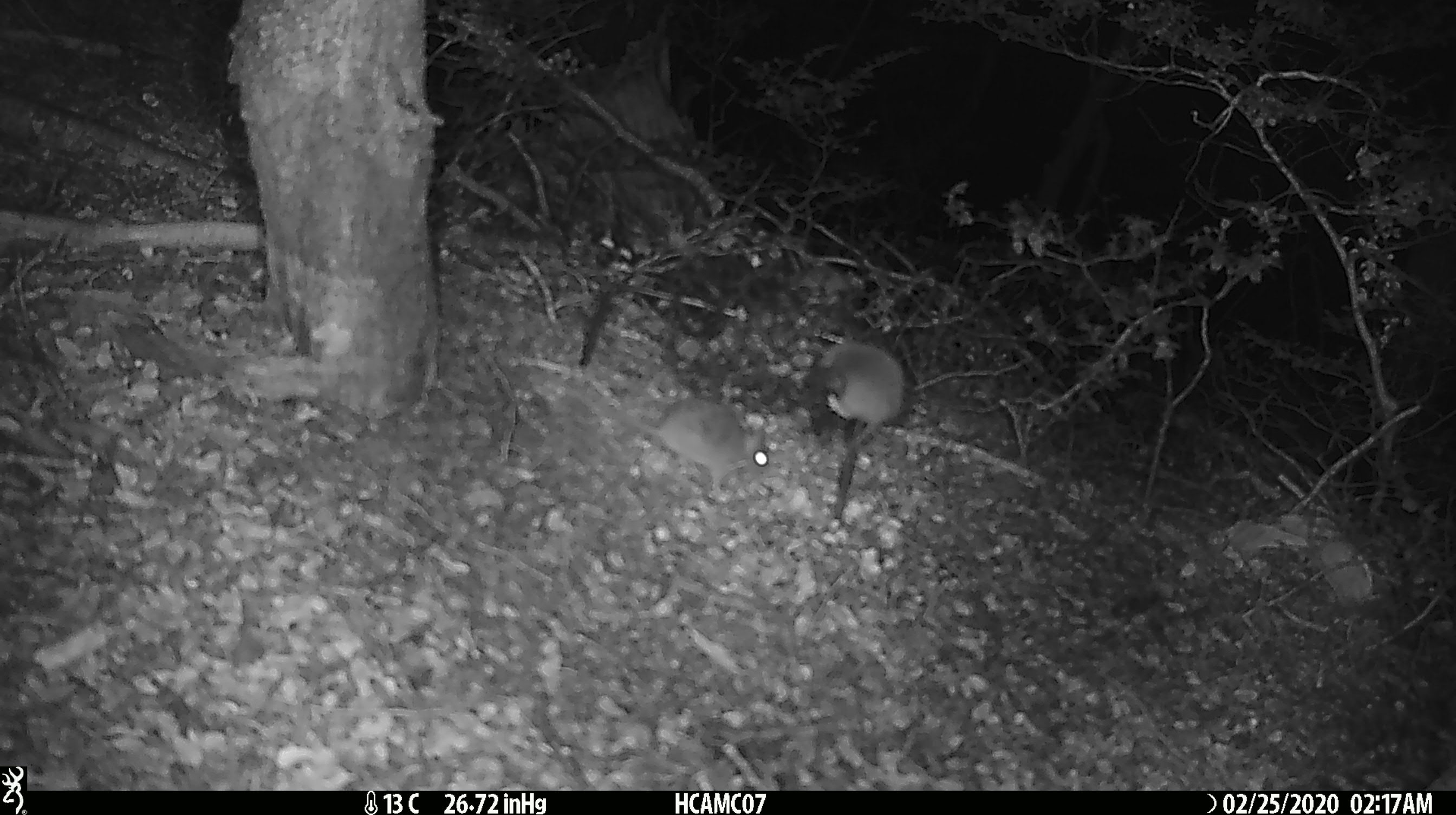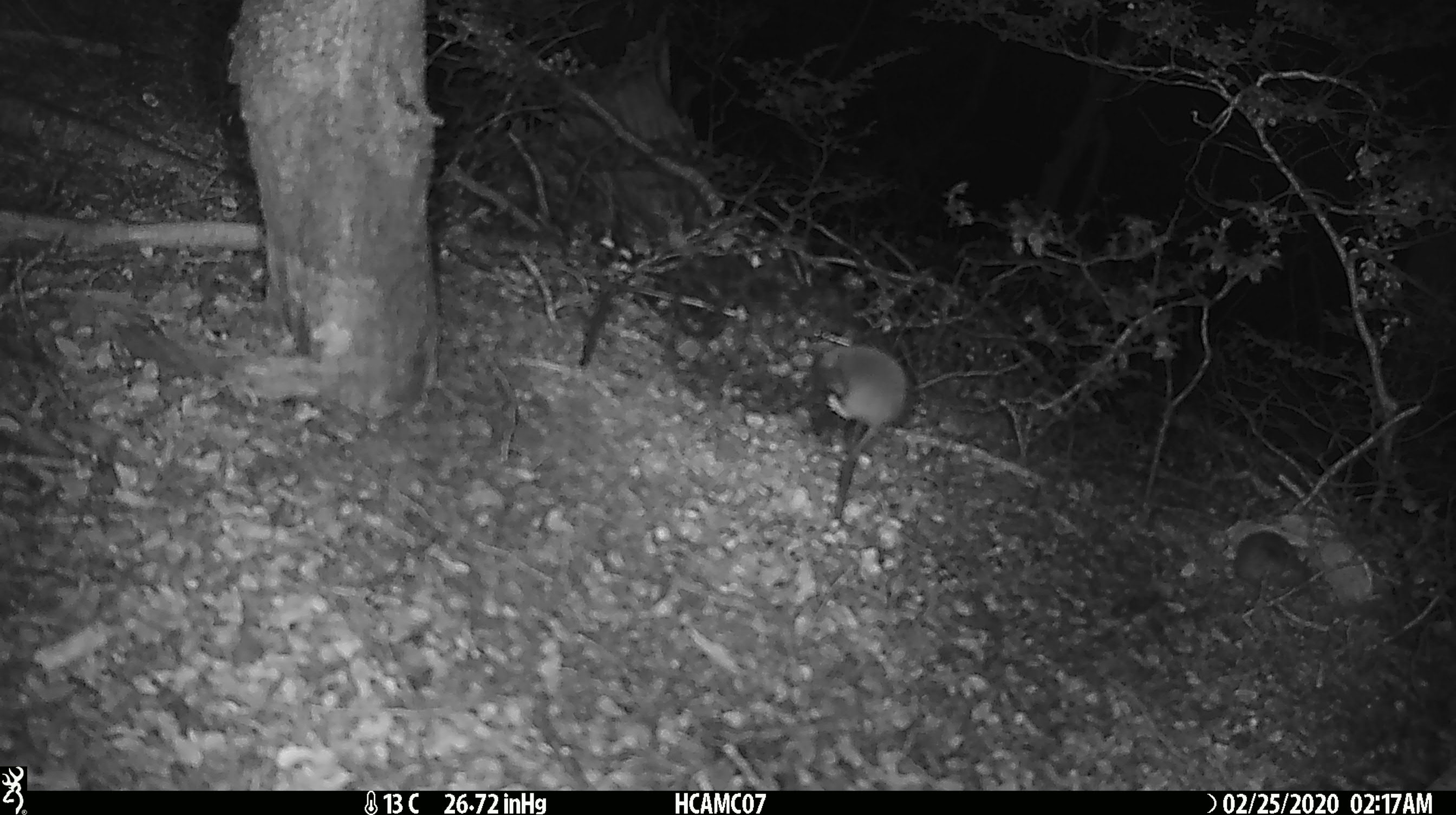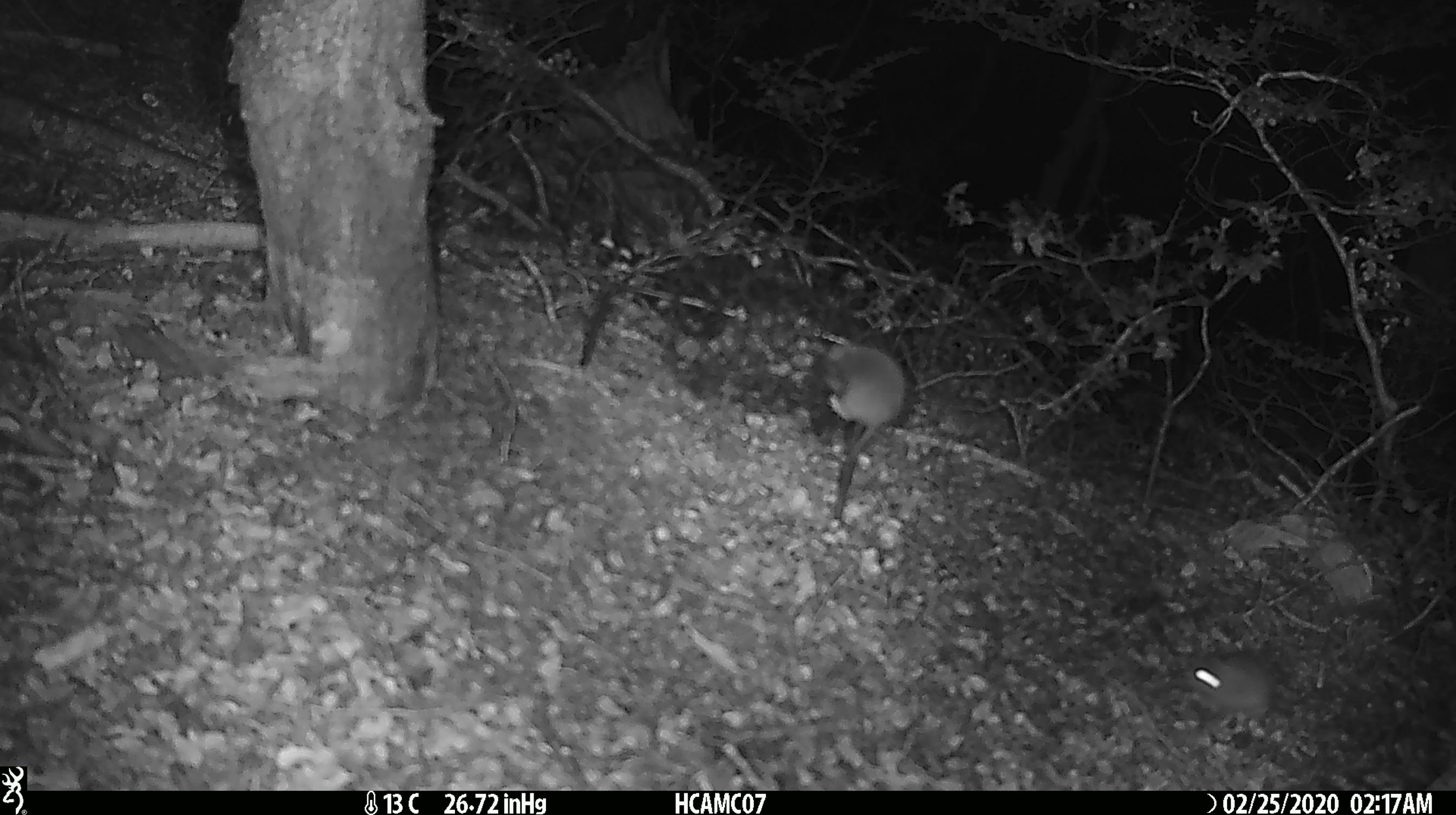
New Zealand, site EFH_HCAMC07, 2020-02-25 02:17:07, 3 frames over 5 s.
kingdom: Animalia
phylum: Chordata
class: Mammalia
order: Rodentia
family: Muridae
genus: Mus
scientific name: Mus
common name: mouse